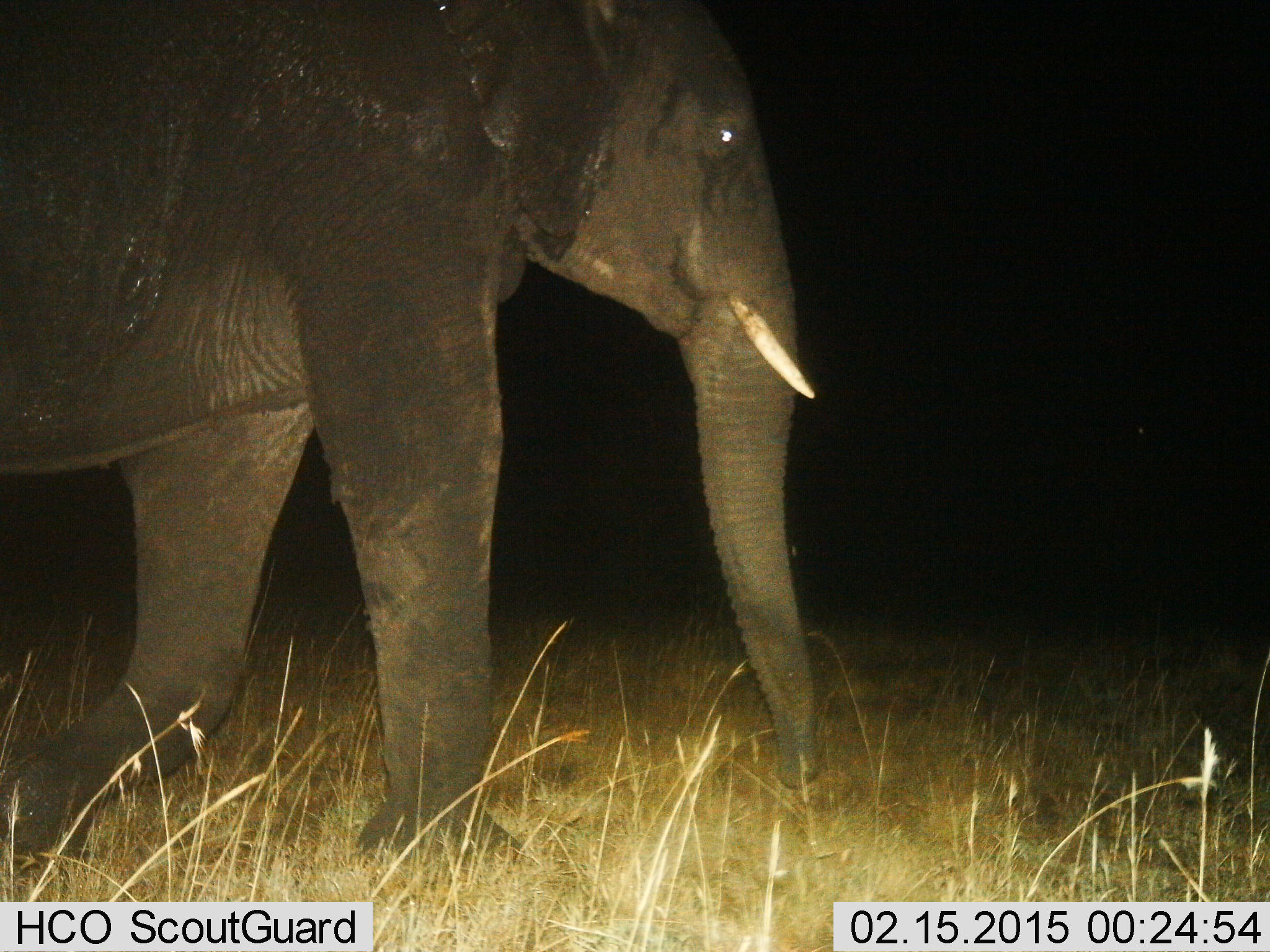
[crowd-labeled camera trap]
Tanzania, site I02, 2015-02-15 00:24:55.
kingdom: Animalia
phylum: Chordata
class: Mammalia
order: Proboscidea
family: Elephantidae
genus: Loxodonta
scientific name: Loxodonta africana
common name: african bush elephant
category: elephant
Elephant (african bush elephant) (Loxodonta africana), count 1. Behavior (volunteer vote fractions): standing 10%, resting 0%, moving 90%, interacting 0%. Young present (vote fraction): 0%. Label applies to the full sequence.